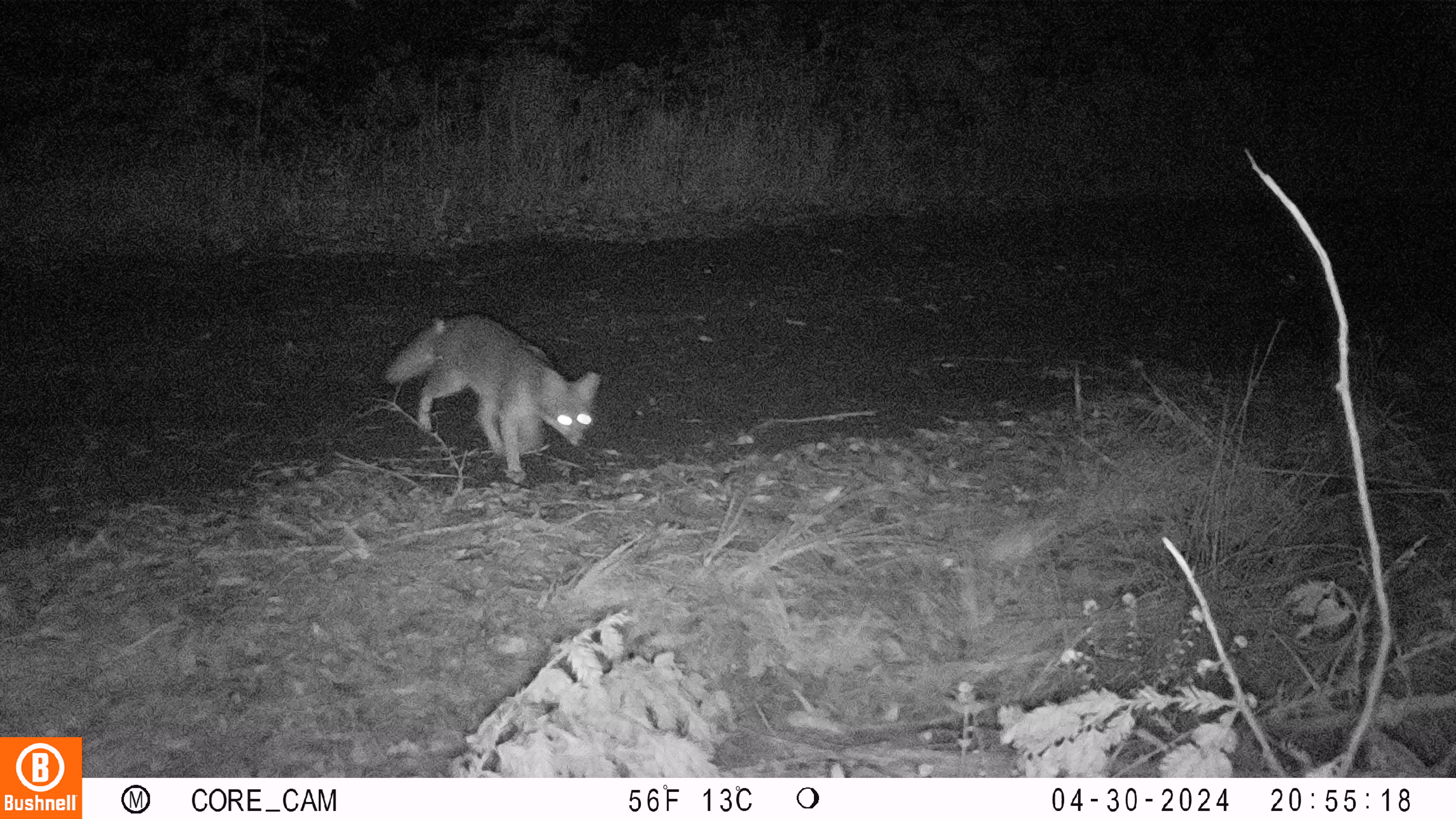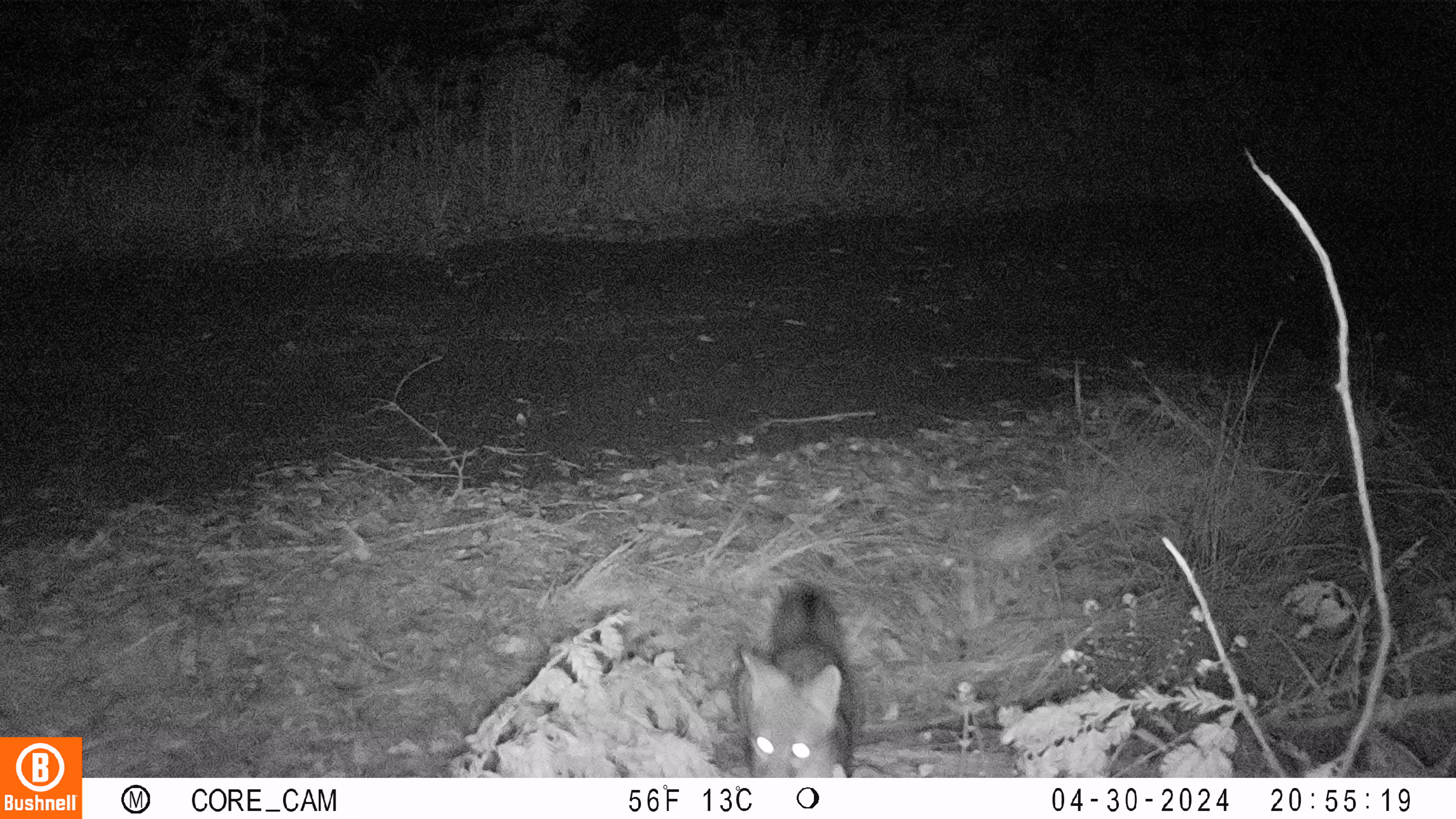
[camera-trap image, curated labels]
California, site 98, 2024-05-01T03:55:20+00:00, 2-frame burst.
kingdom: Animalia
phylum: Chordata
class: Mammalia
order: Carnivora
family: Canidae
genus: Urocyon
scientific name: Urocyon cinereoargenteus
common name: gray fox